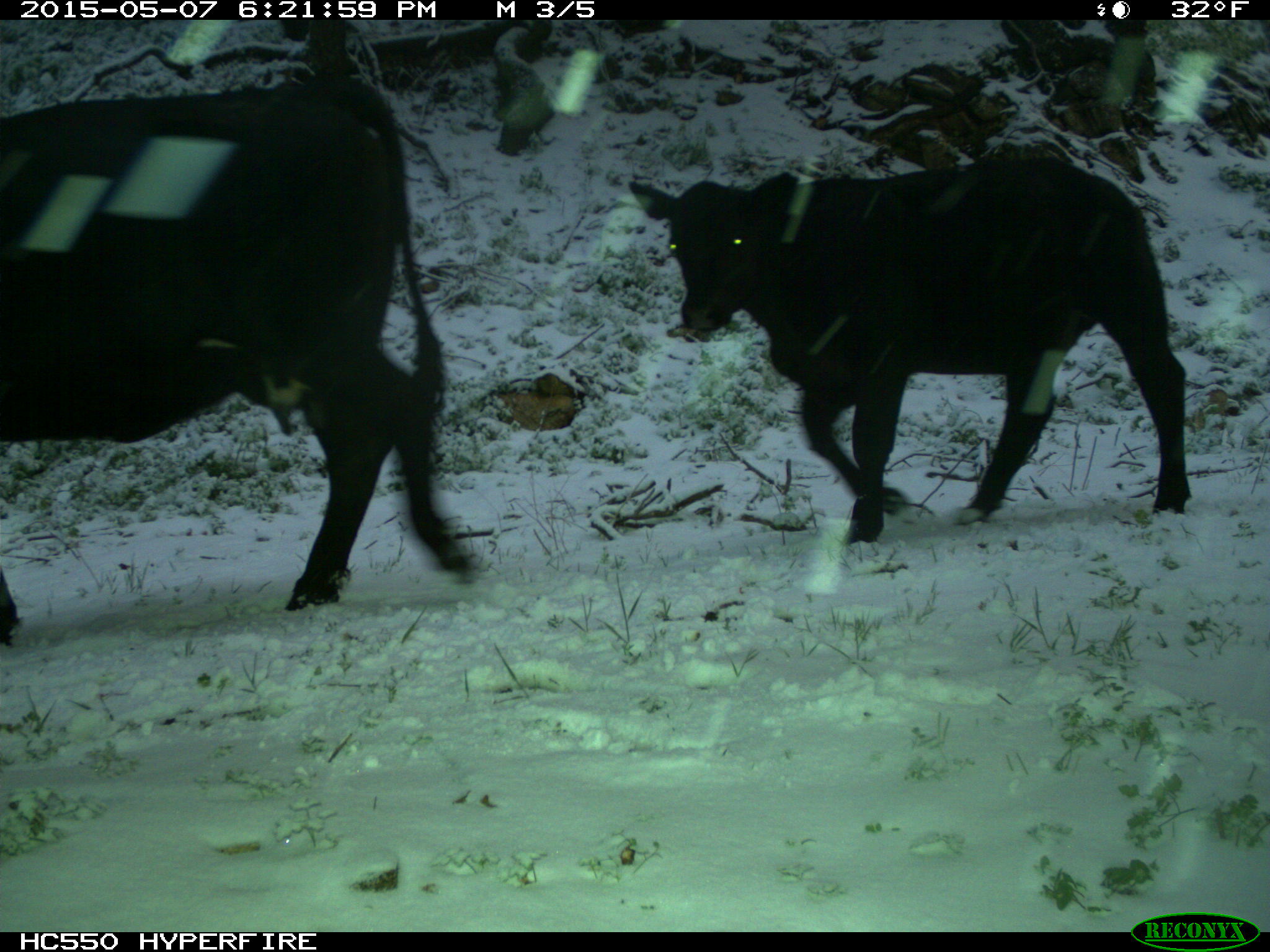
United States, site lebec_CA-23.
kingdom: Animalia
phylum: Chordata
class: Mammalia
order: Artiodactyla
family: Bovidae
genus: Bos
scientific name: Bos taurus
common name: domestic cow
Bos taurus (domestic cow).